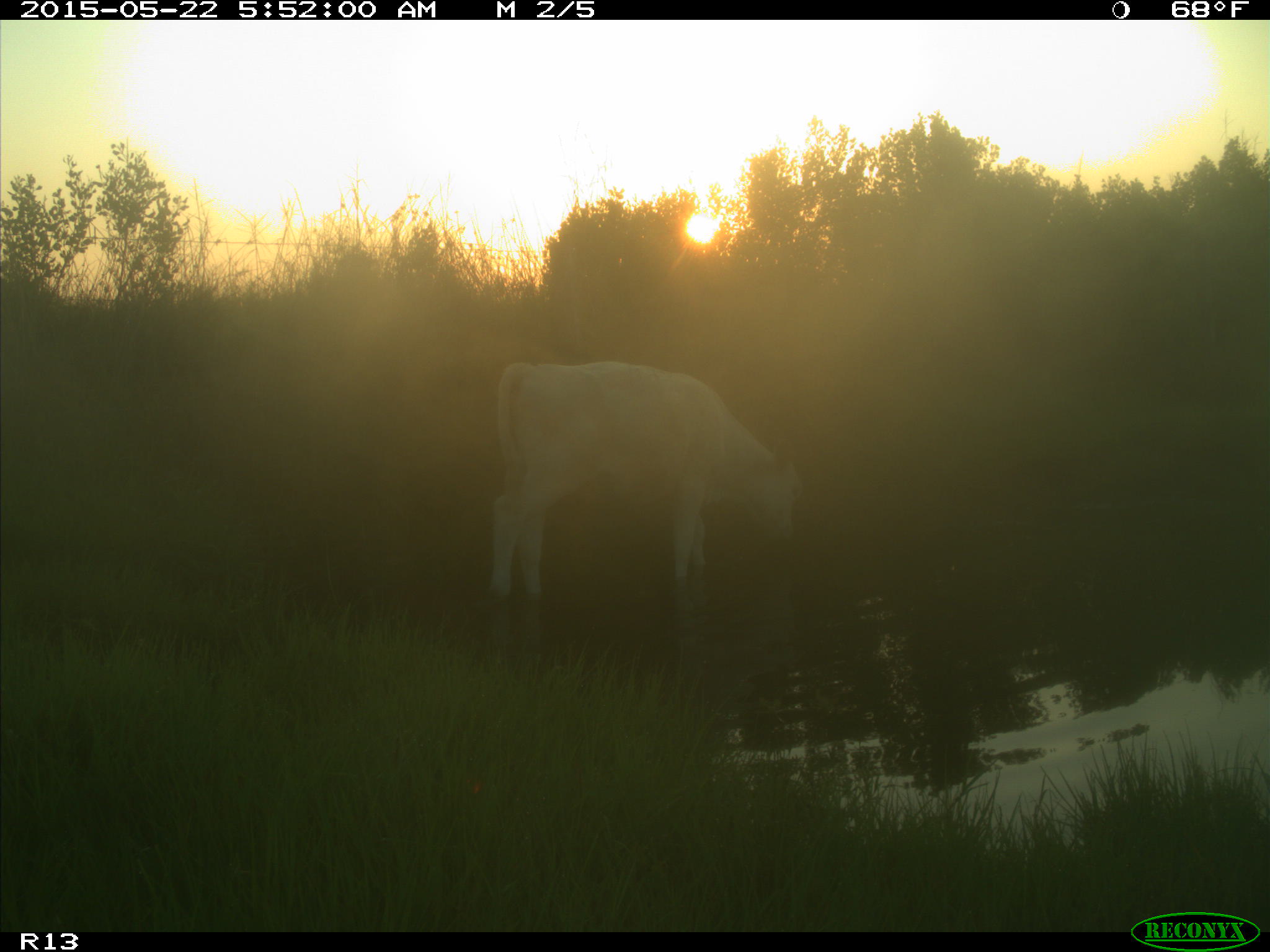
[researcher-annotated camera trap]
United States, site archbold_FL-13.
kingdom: Animalia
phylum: Chordata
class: Mammalia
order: Artiodactyla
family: Bovidae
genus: Bos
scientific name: Bos taurus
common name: domestic cow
Bos taurus (domestic cow).